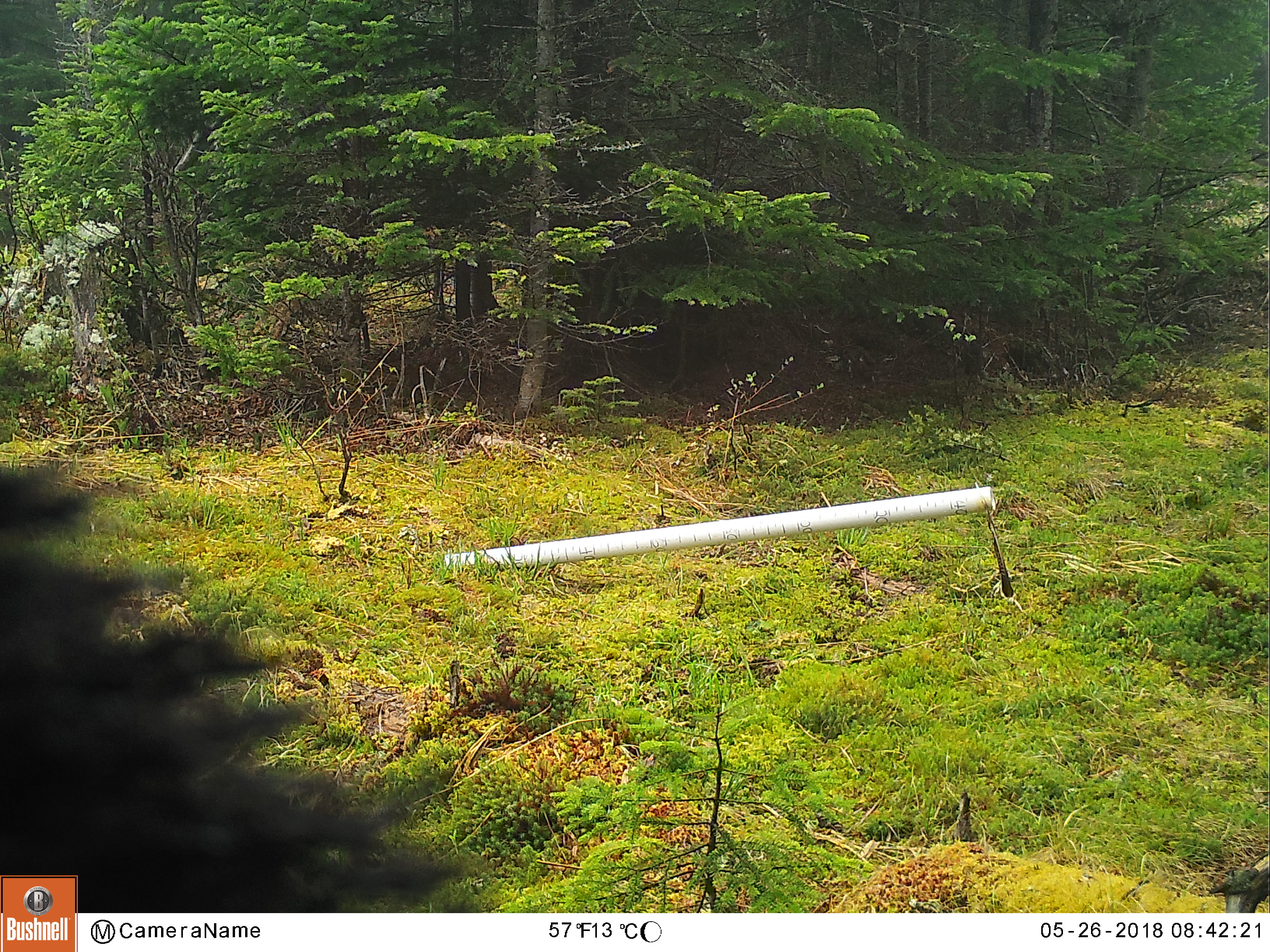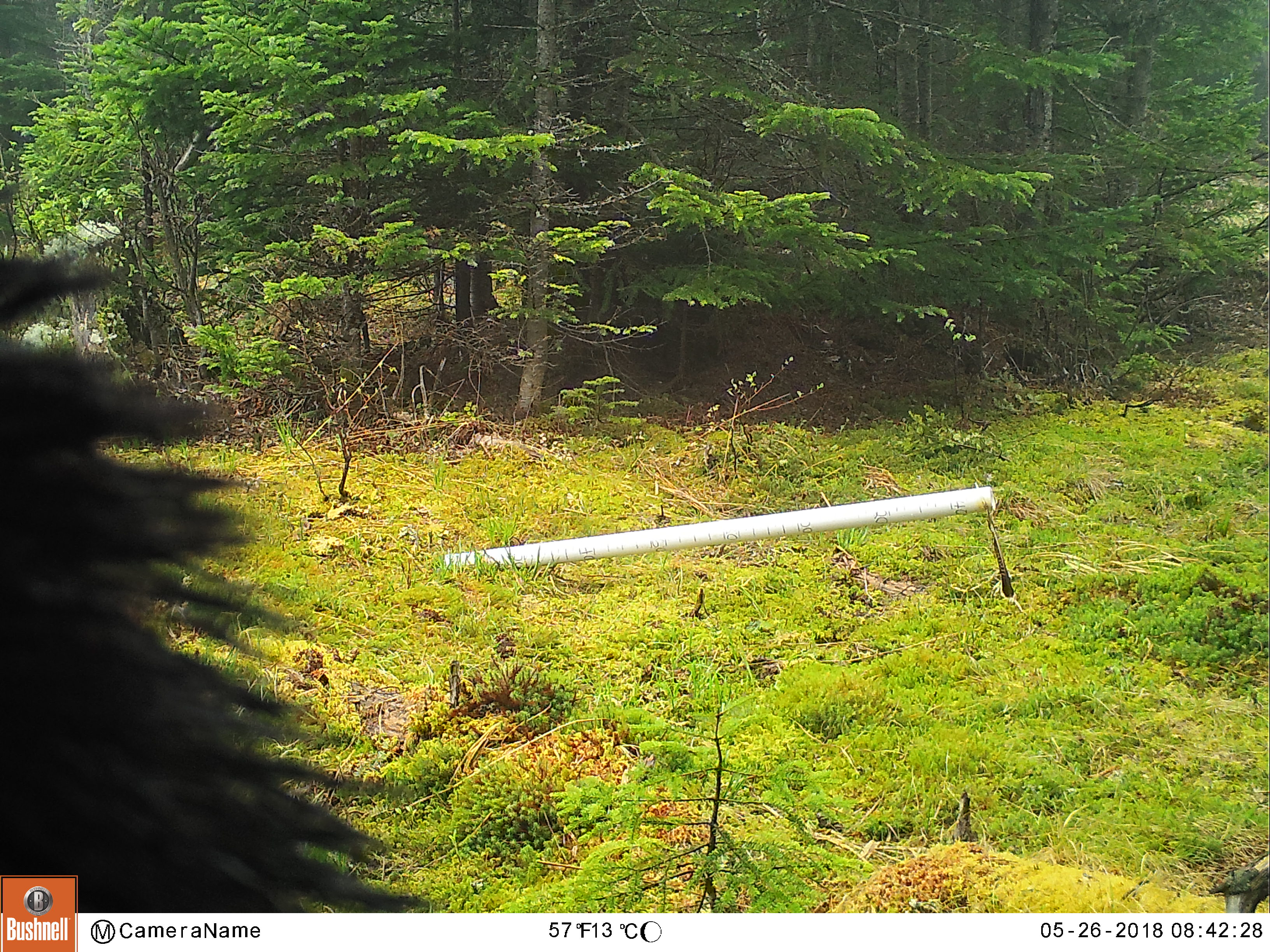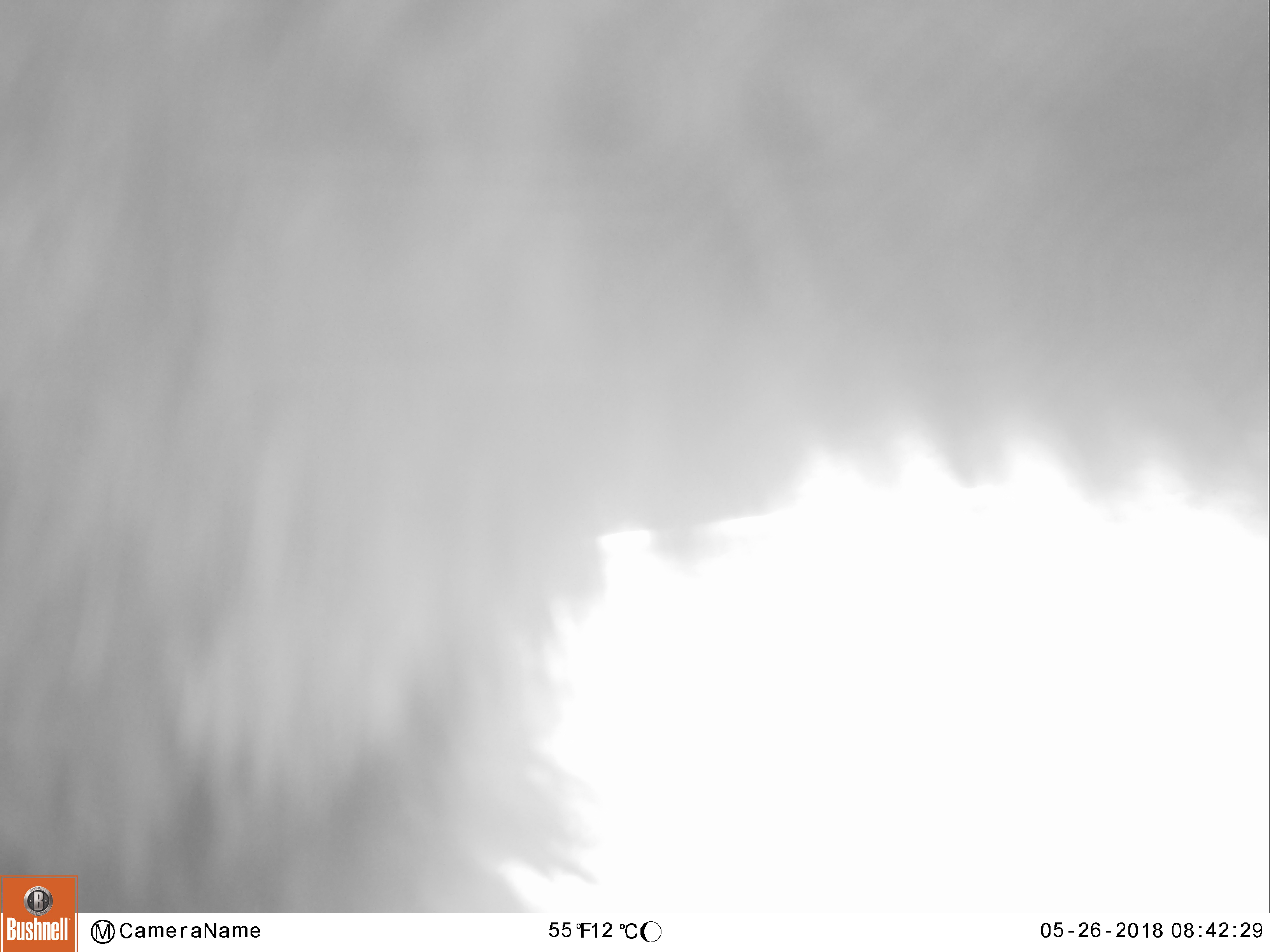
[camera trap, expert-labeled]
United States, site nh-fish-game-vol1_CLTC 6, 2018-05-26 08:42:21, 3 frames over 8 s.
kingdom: Animalia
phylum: Chordata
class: Mammalia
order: Carnivora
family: Ursidae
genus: Ursus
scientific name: Ursus americanus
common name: black bear